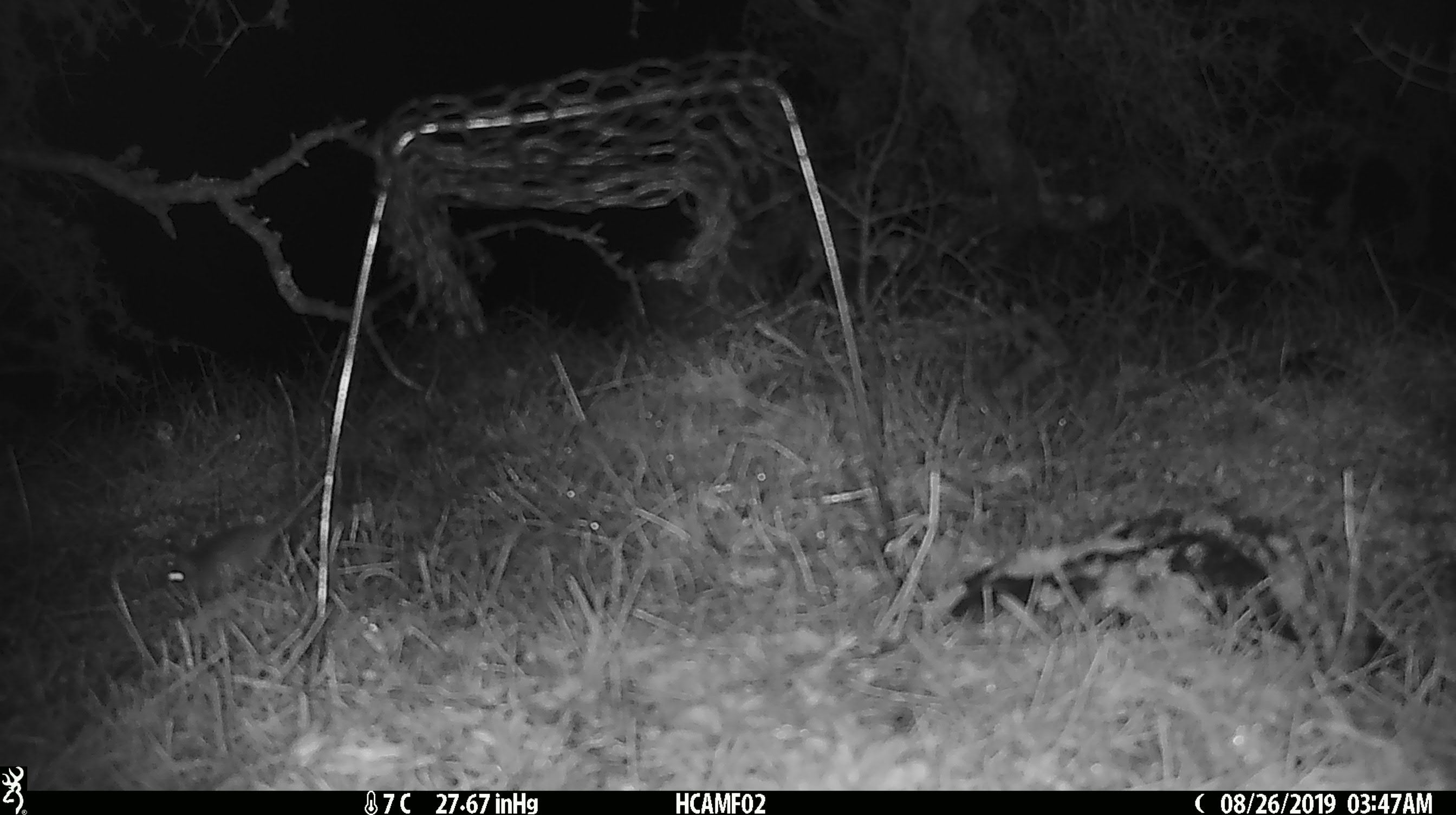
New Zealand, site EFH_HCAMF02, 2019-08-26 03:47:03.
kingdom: Animalia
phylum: Chordata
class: Mammalia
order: Rodentia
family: Muridae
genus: Mus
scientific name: Mus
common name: mouse